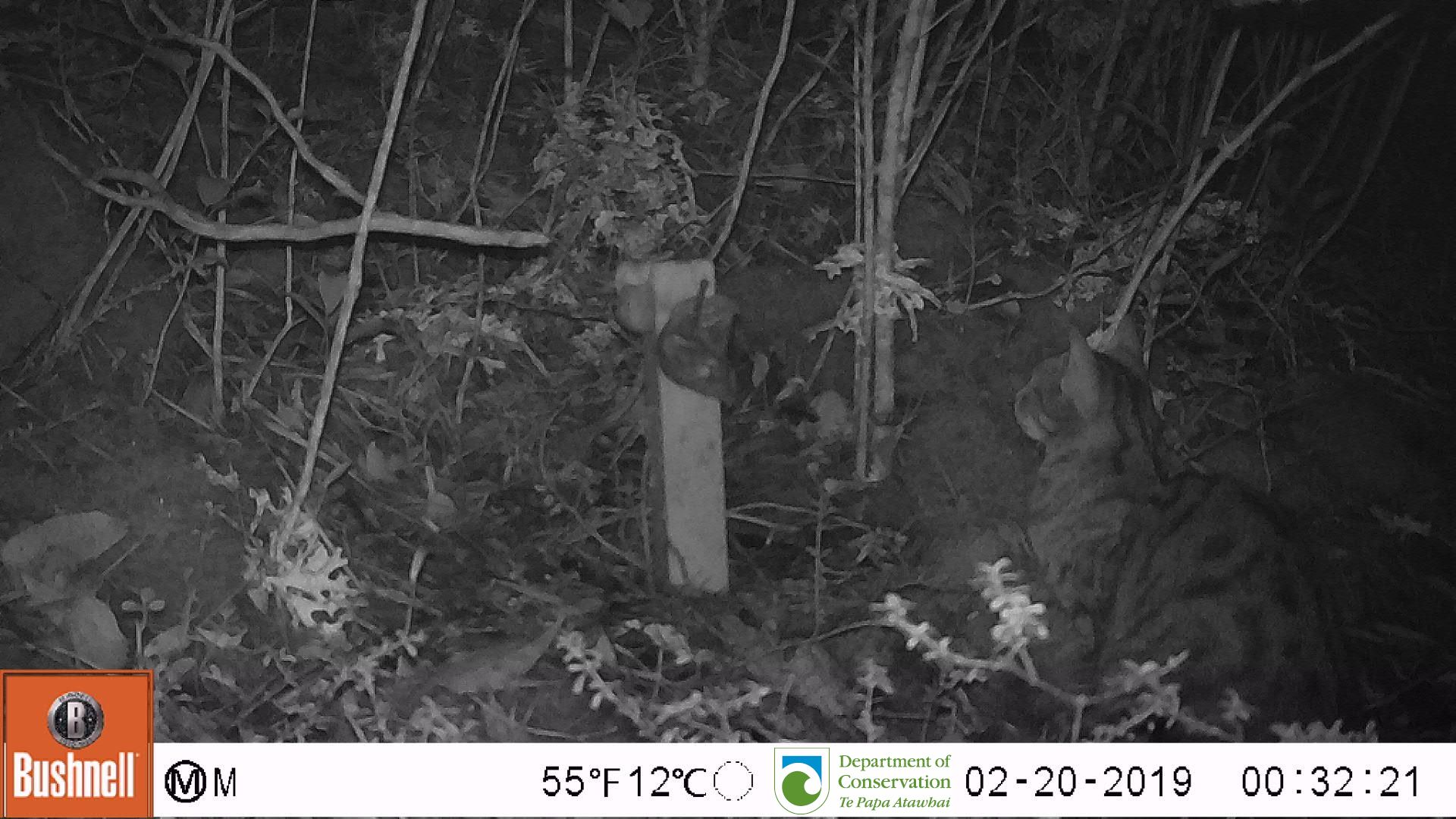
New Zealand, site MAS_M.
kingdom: Animalia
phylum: Chordata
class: Mammalia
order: Carnivora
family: Felidae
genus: Felis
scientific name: Felis catus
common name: domestic cat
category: cat